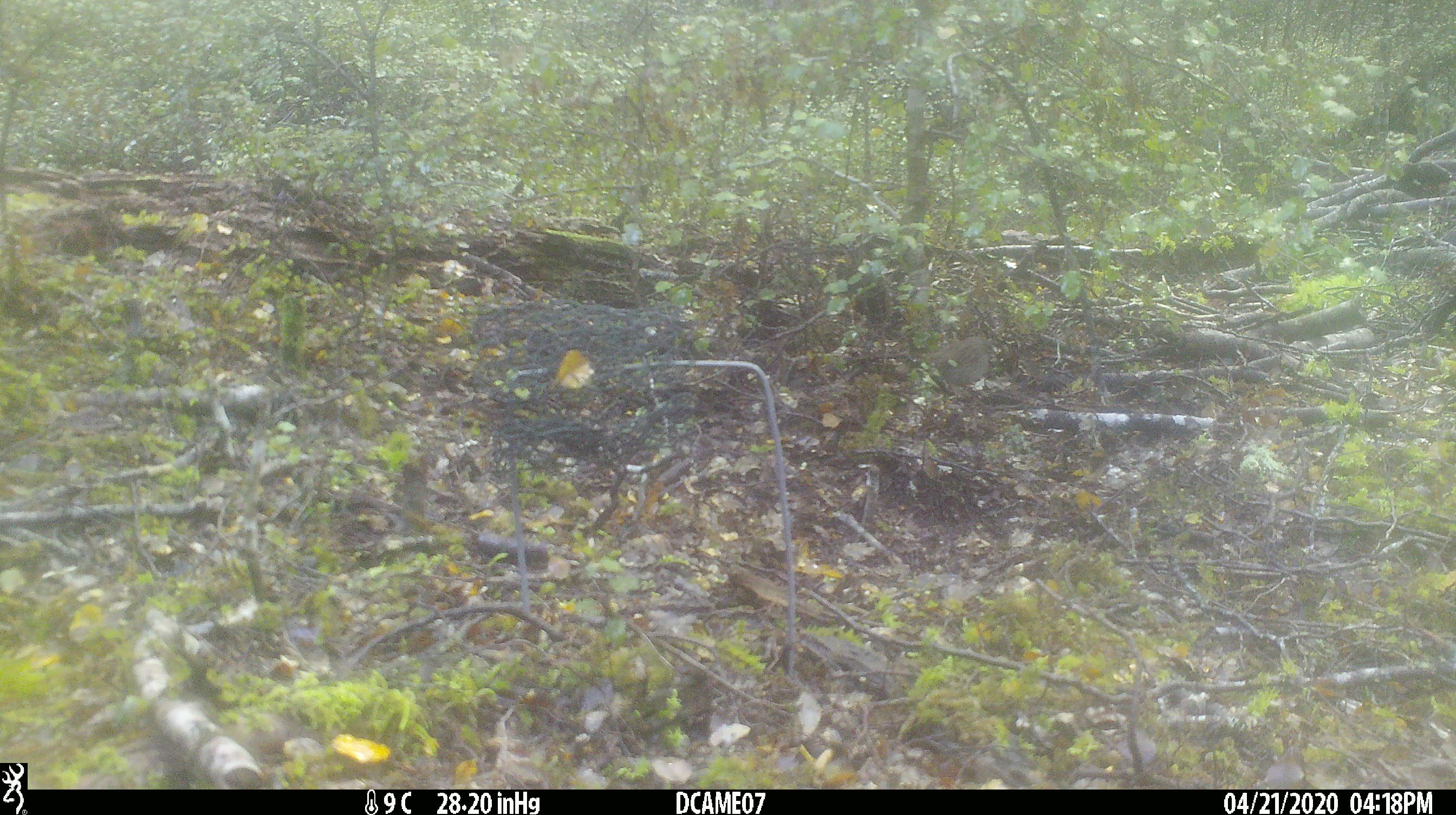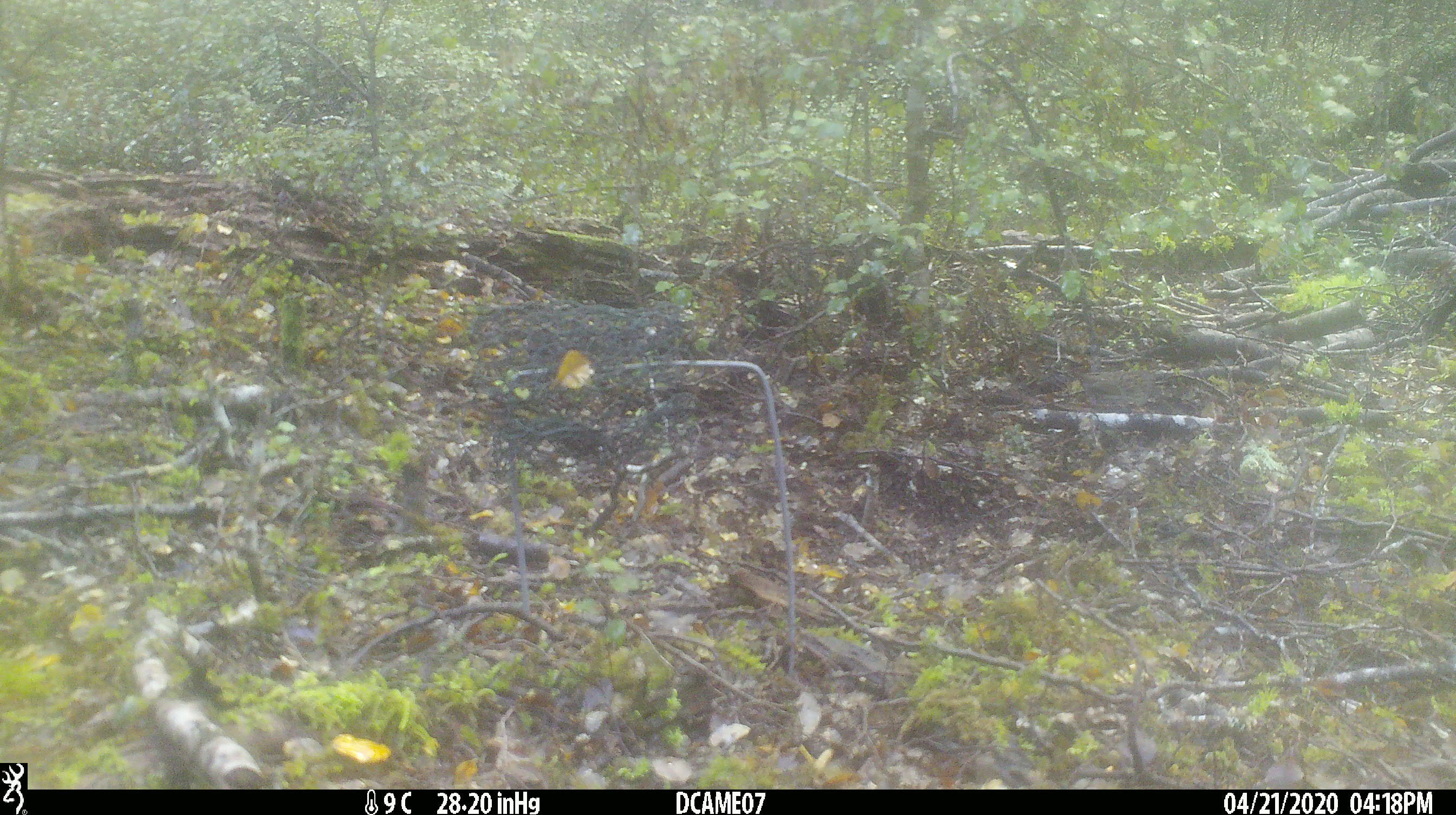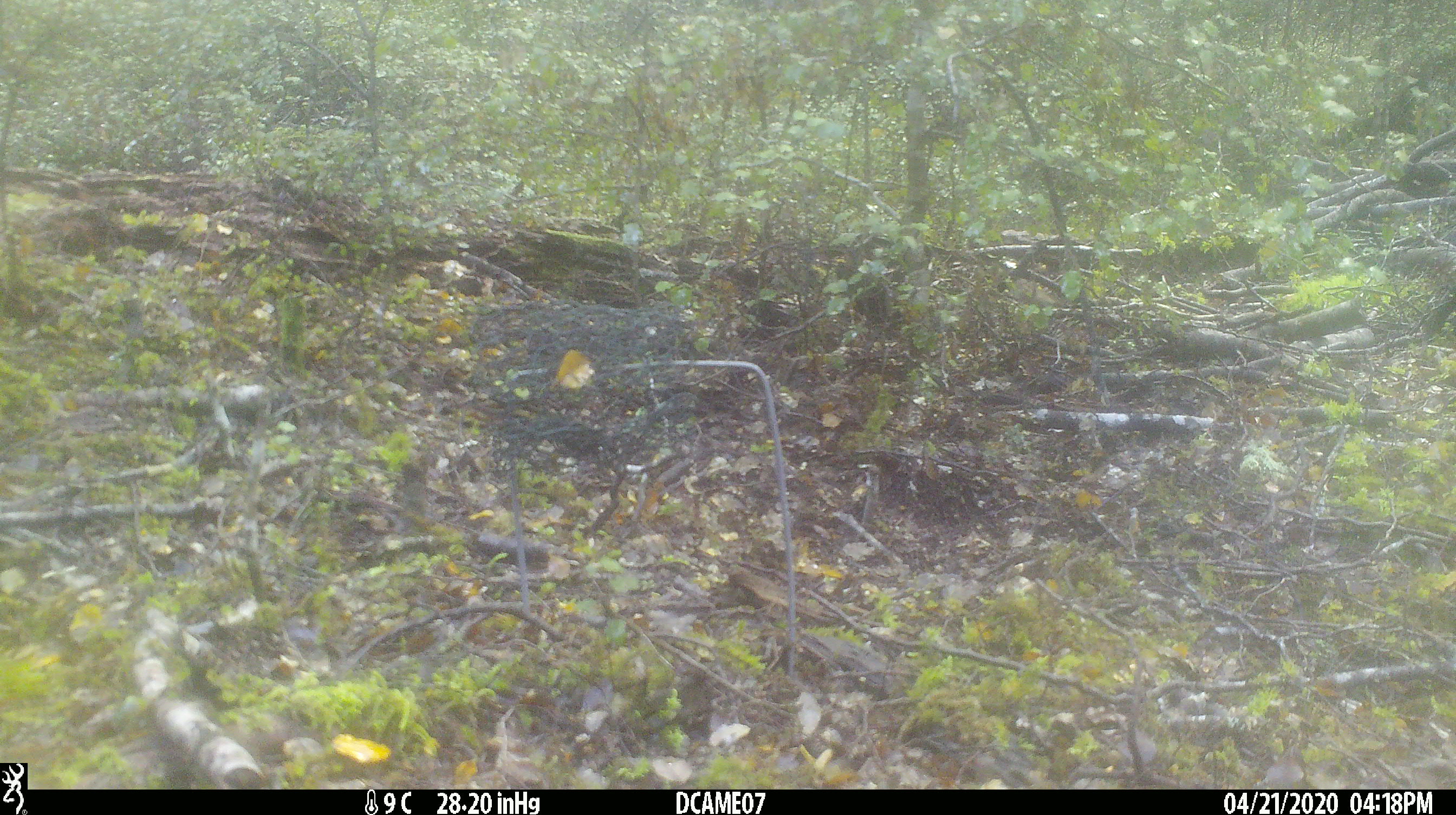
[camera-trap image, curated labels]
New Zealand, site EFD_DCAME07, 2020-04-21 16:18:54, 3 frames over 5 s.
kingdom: Animalia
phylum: Chordata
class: Aves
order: Passeriformes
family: Prunellidae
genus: Prunella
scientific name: Prunella modularis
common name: dunnock